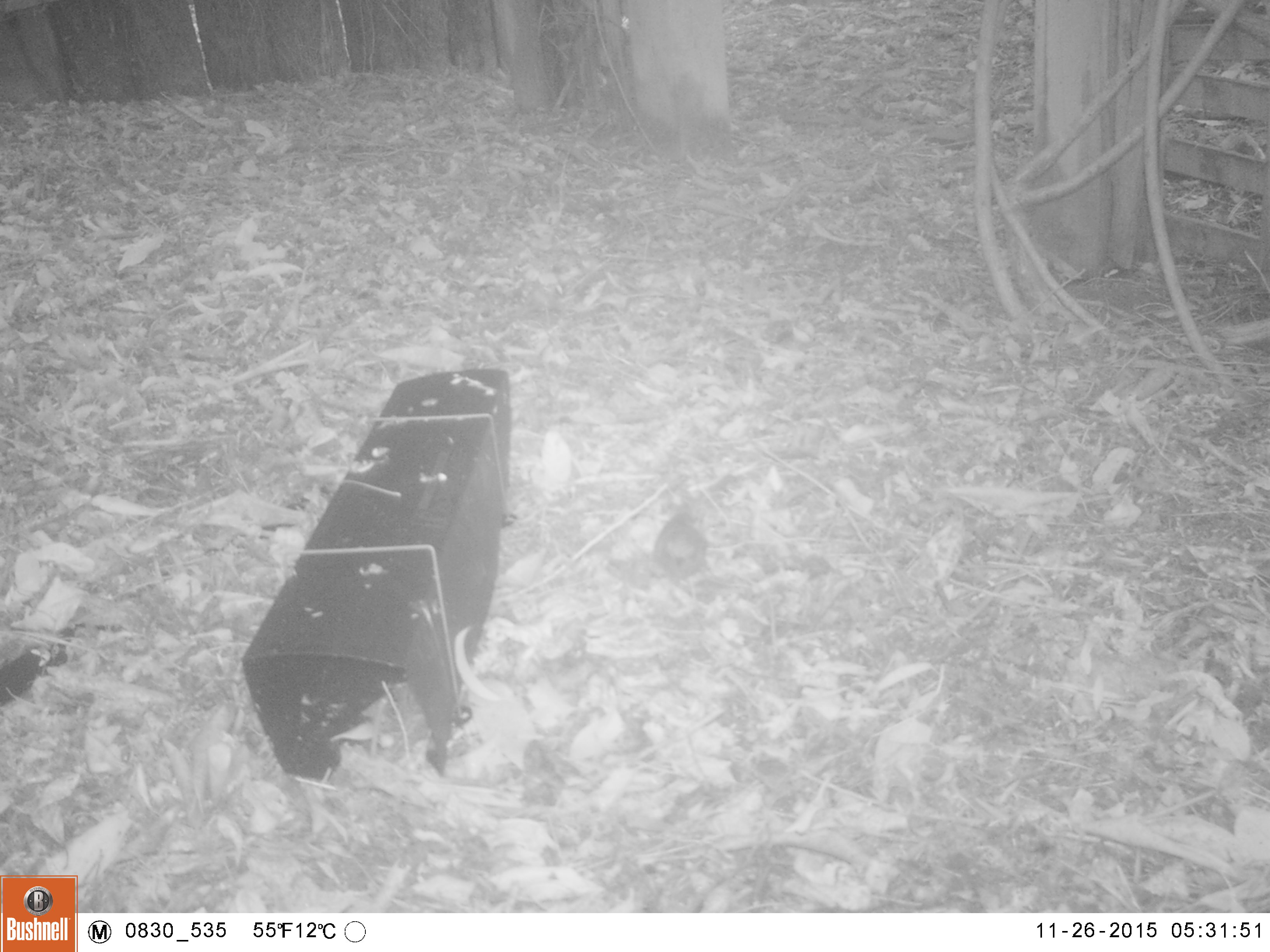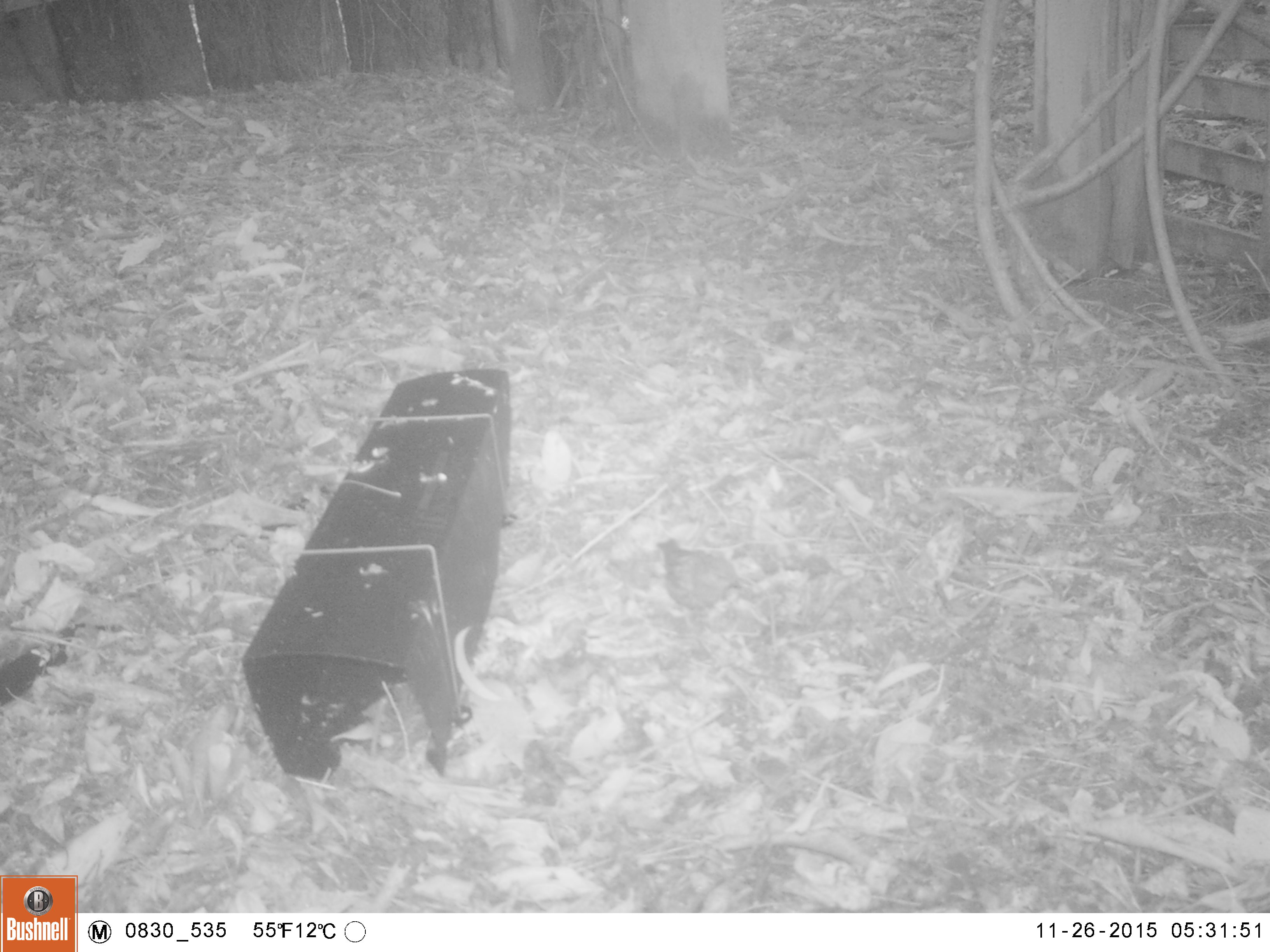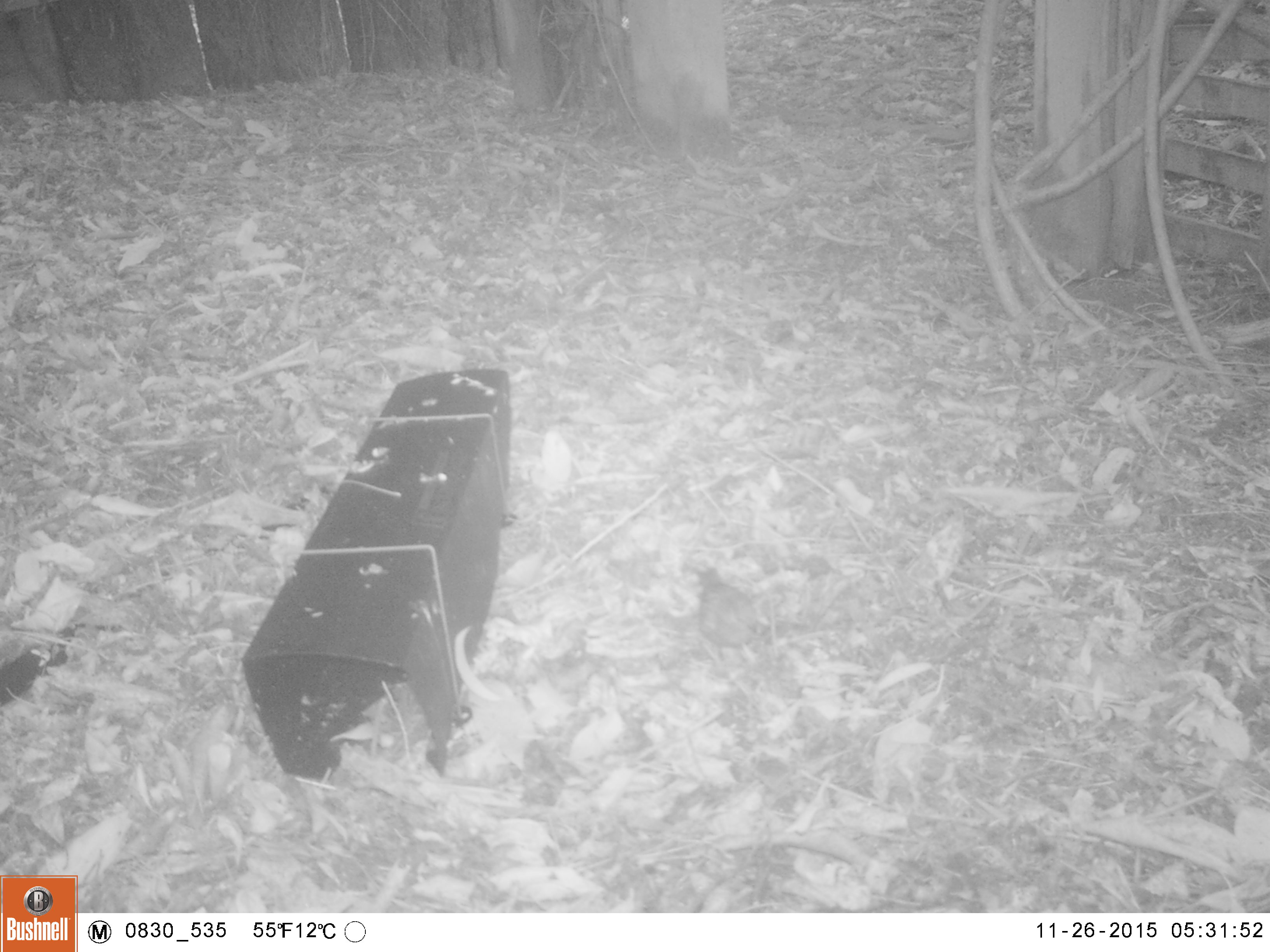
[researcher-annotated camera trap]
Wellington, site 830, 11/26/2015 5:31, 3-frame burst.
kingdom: Animalia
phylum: Chordata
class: Aves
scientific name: Aves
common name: bird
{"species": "bird (Aves)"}